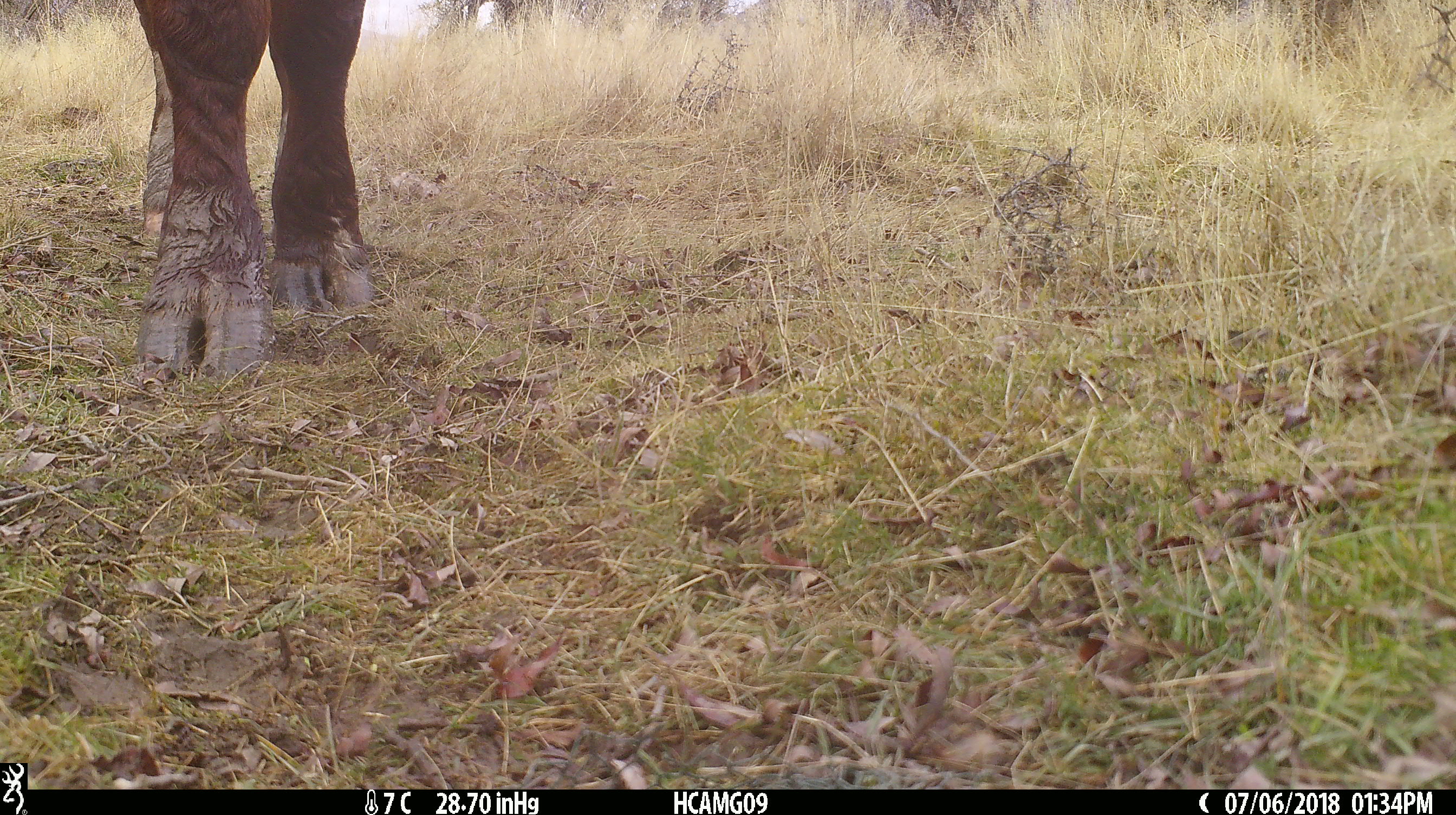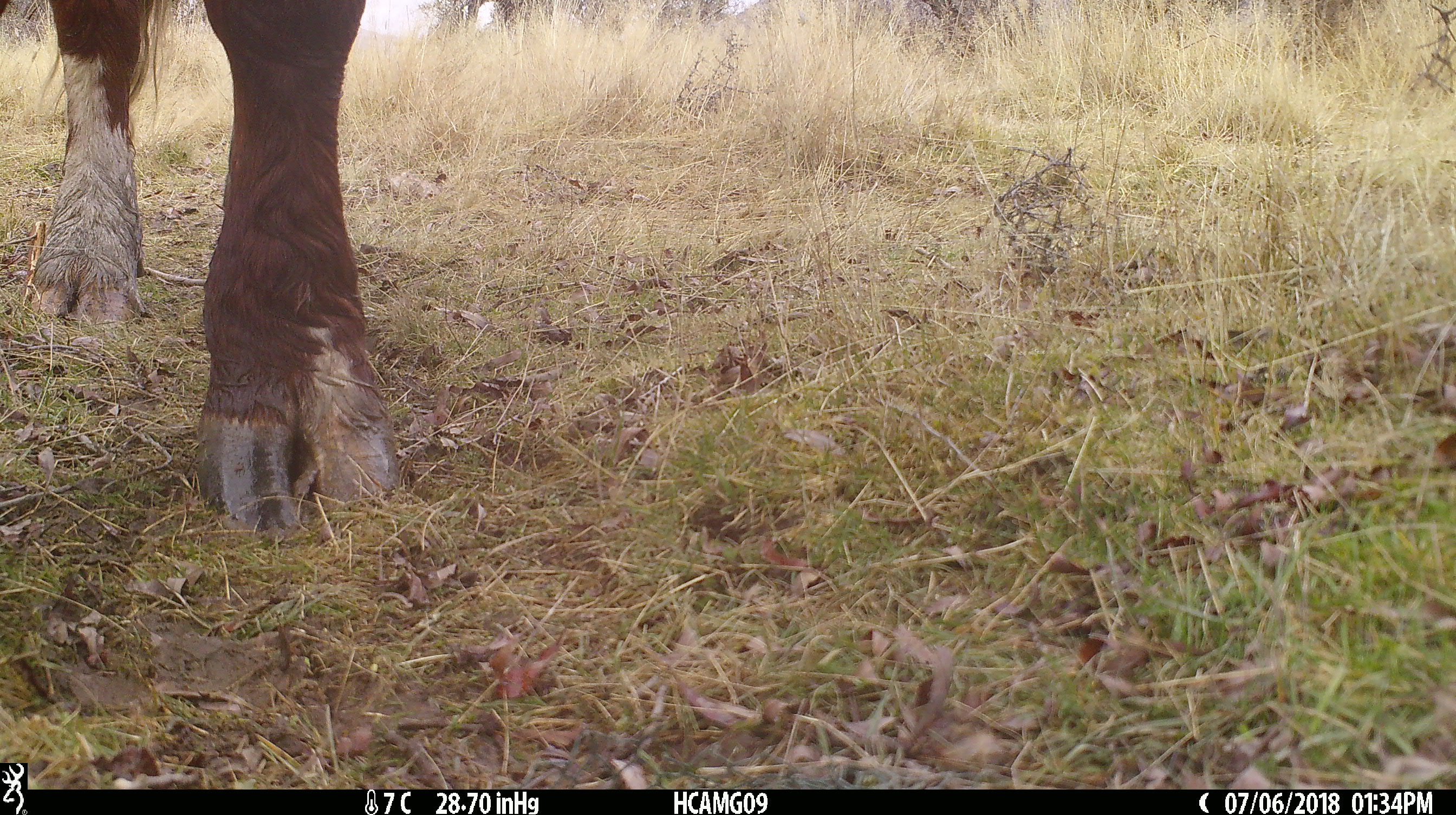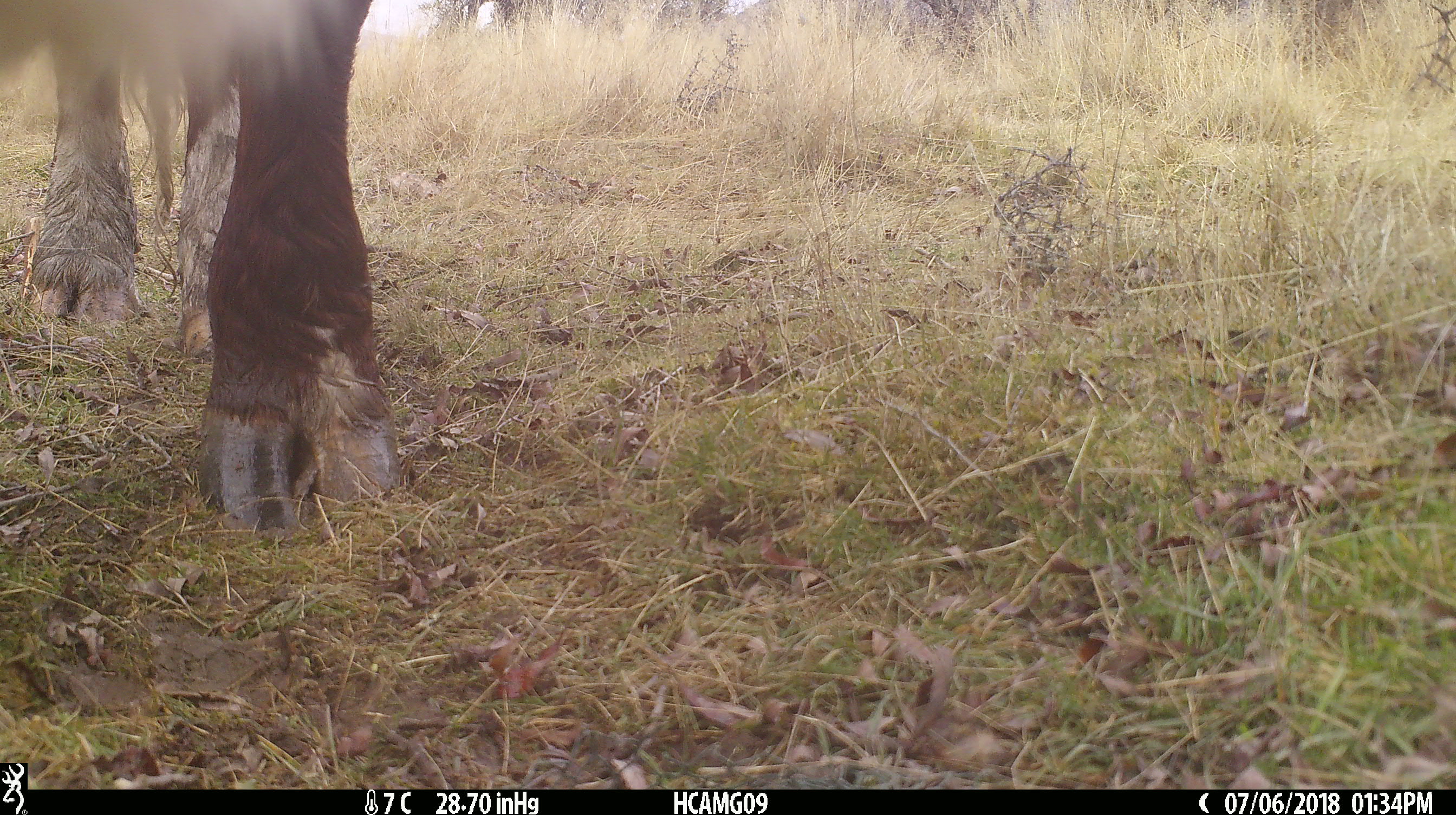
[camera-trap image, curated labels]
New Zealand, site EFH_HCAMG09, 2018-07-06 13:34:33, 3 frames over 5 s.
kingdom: Animalia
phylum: Chordata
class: Mammalia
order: Artiodactyla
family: Bovidae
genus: Bos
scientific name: Bos taurus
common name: domestic cow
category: cow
Cow (domestic cow) (Bos taurus).